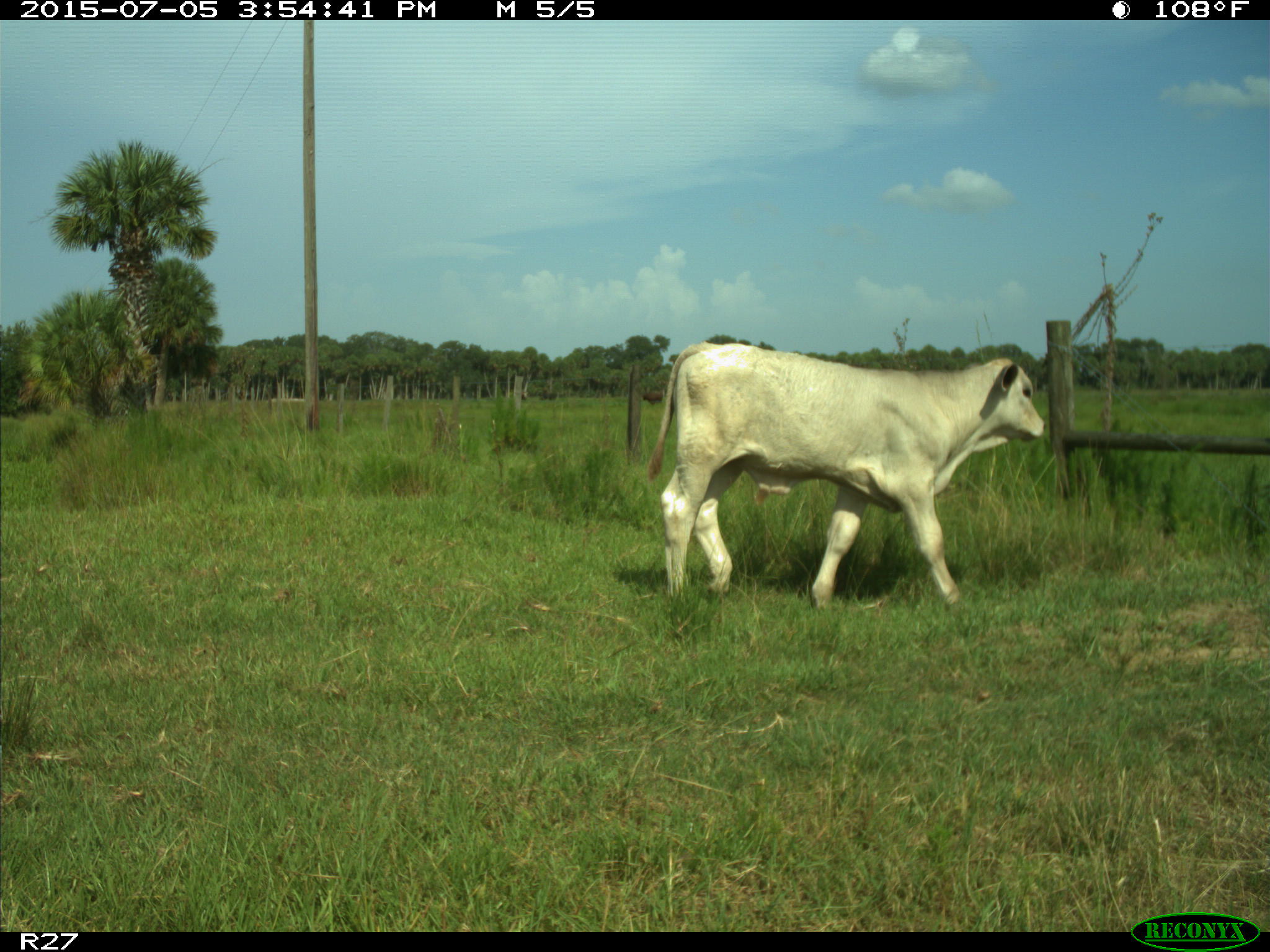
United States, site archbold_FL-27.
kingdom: Animalia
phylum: Chordata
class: Mammalia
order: Artiodactyla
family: Bovidae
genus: Bos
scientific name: Bos taurus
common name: domestic cow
Bos taurus (domestic cow).